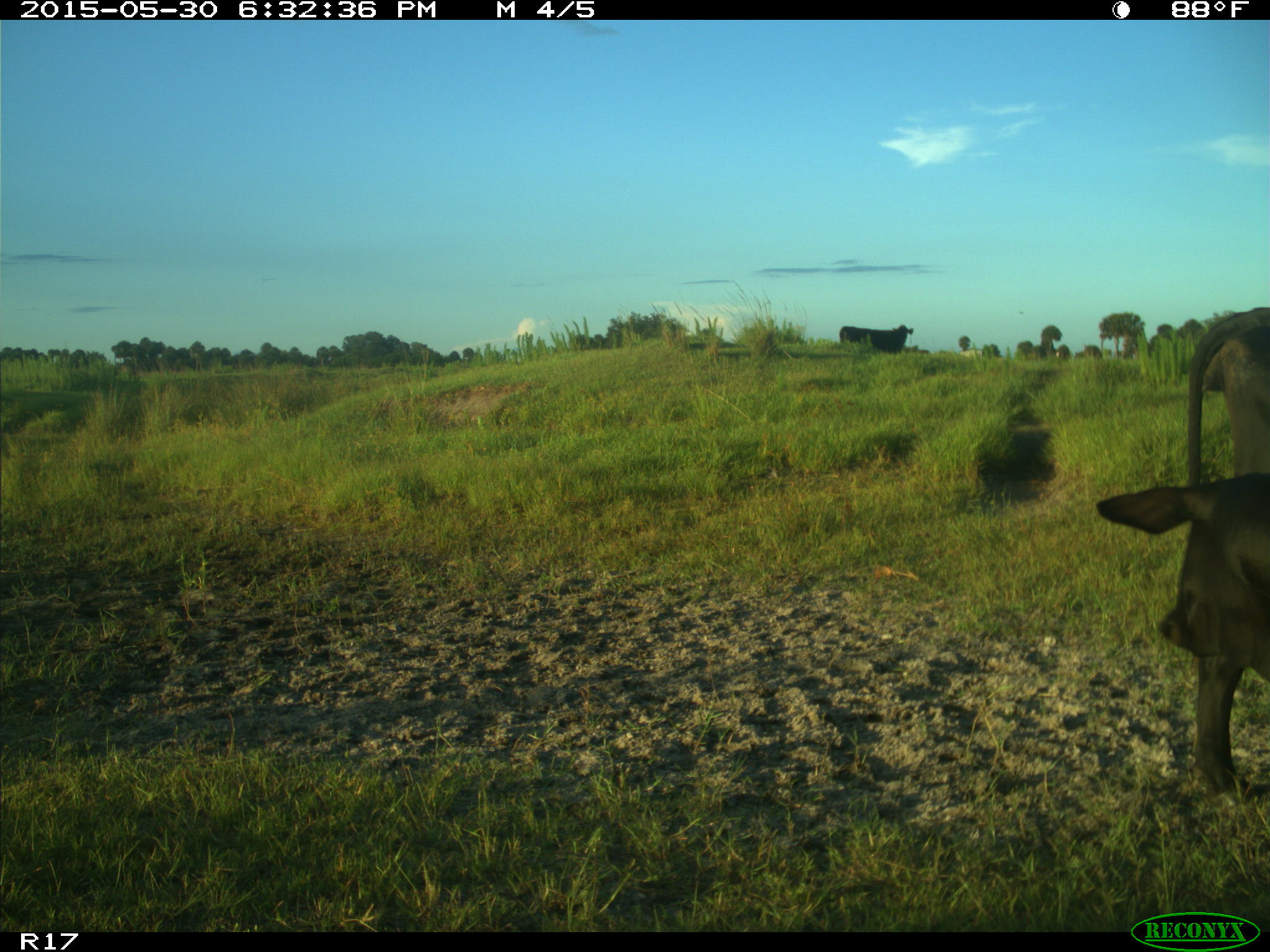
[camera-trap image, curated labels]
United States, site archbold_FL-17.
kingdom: Animalia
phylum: Chordata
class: Mammalia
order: Artiodactyla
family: Bovidae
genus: Bos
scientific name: Bos taurus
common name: domestic cow